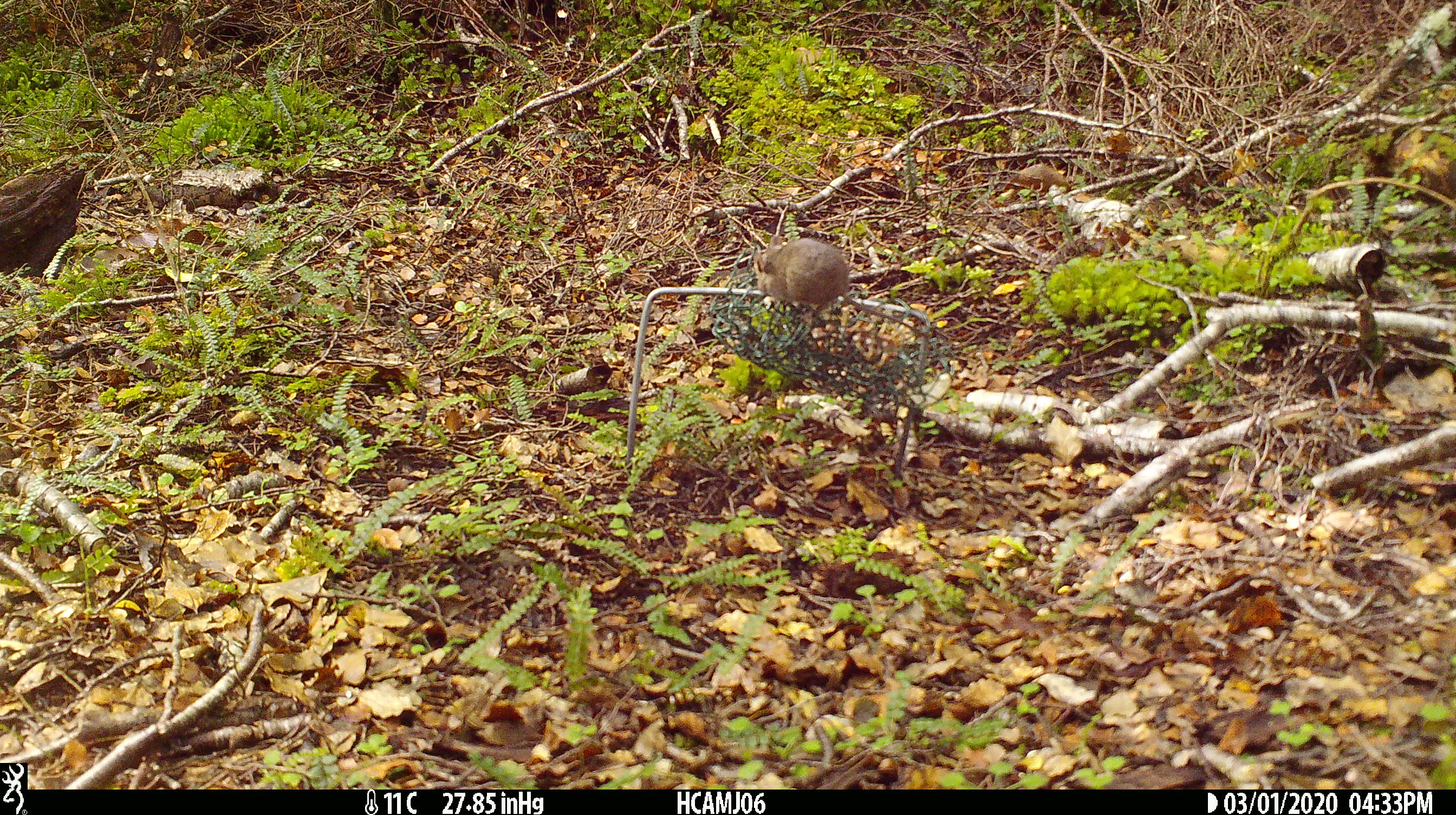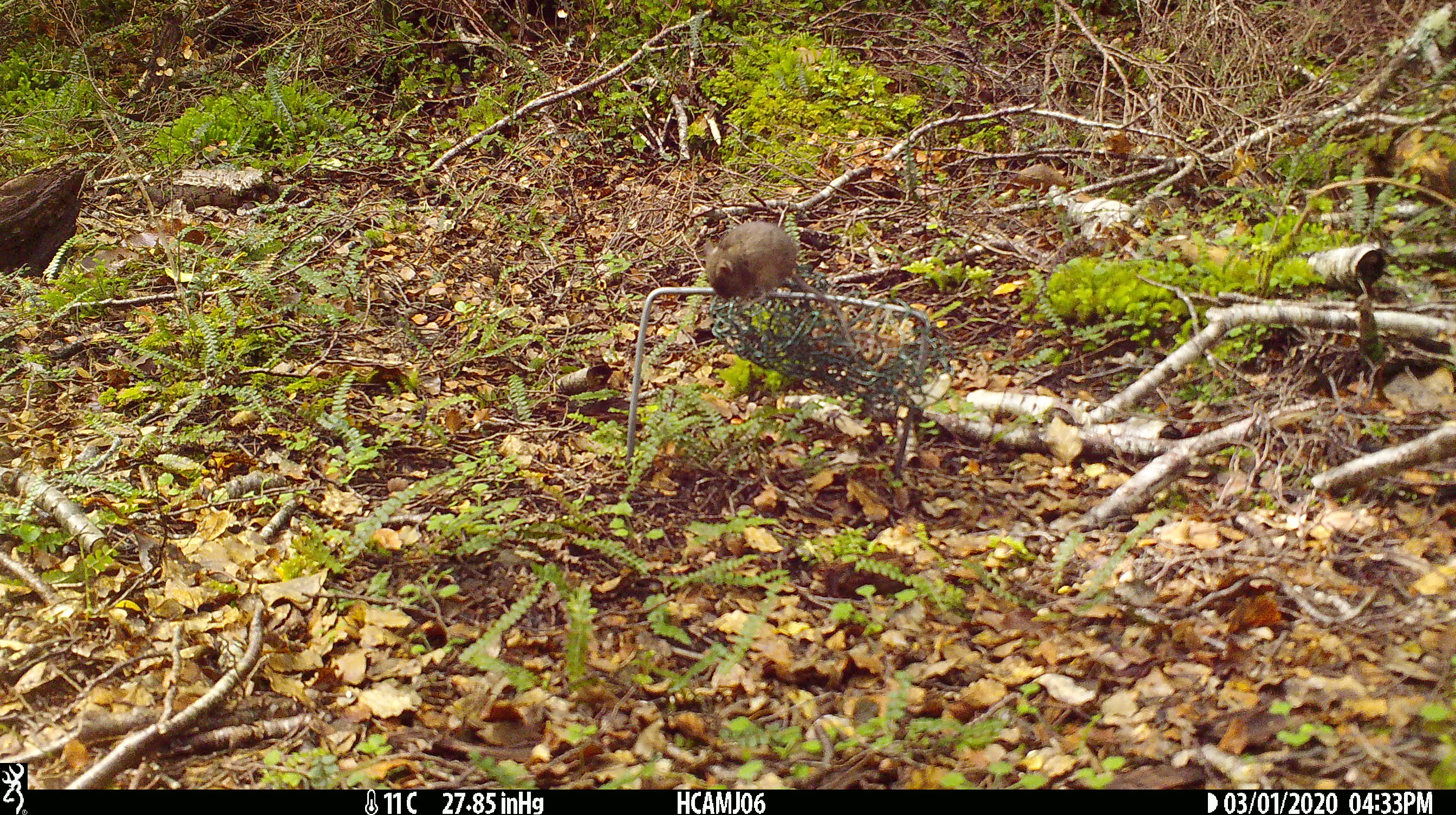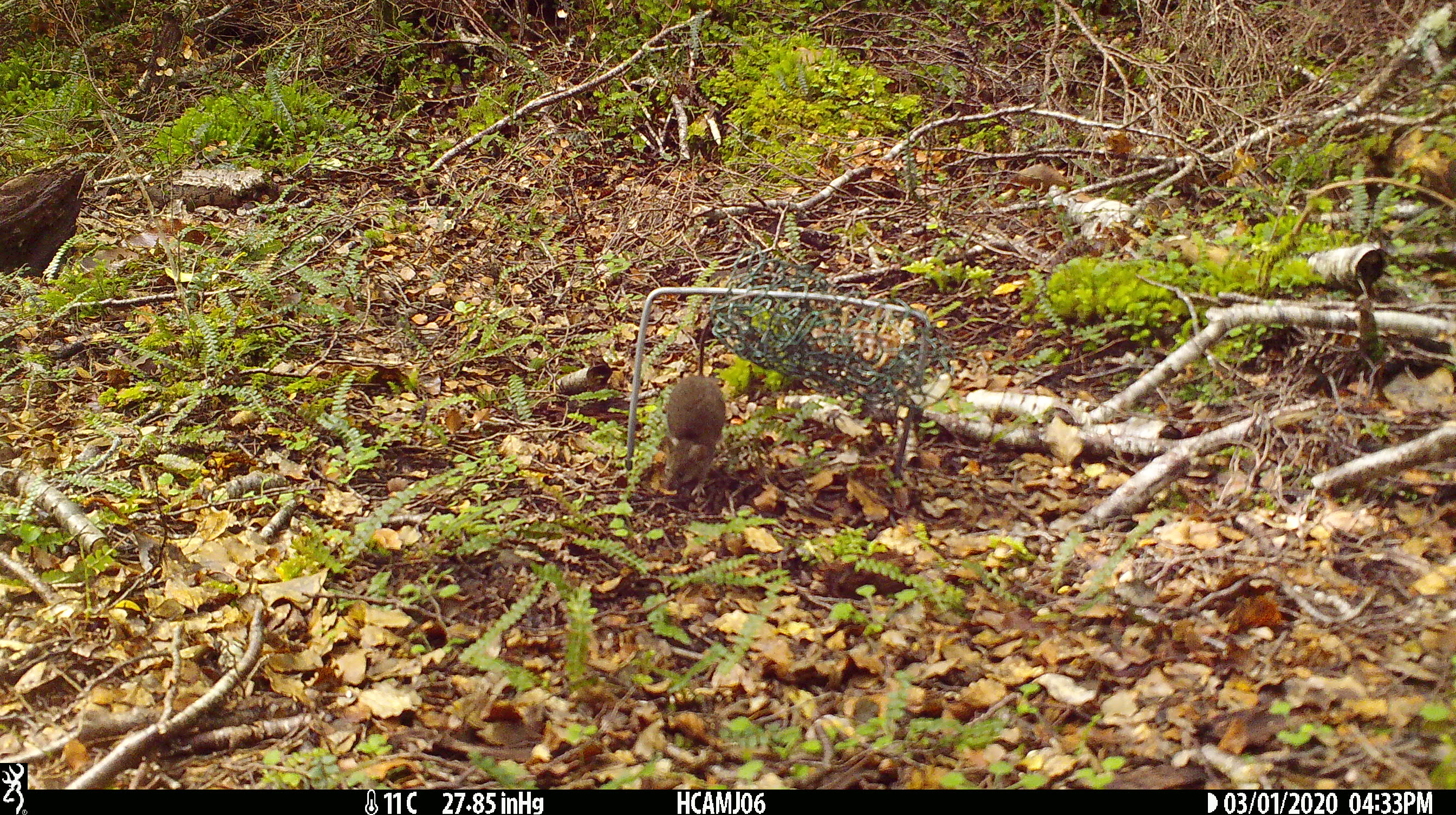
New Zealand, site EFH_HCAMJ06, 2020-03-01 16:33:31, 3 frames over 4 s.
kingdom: Animalia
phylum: Chordata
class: Mammalia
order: Rodentia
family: Muridae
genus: Mus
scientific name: Mus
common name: mouse